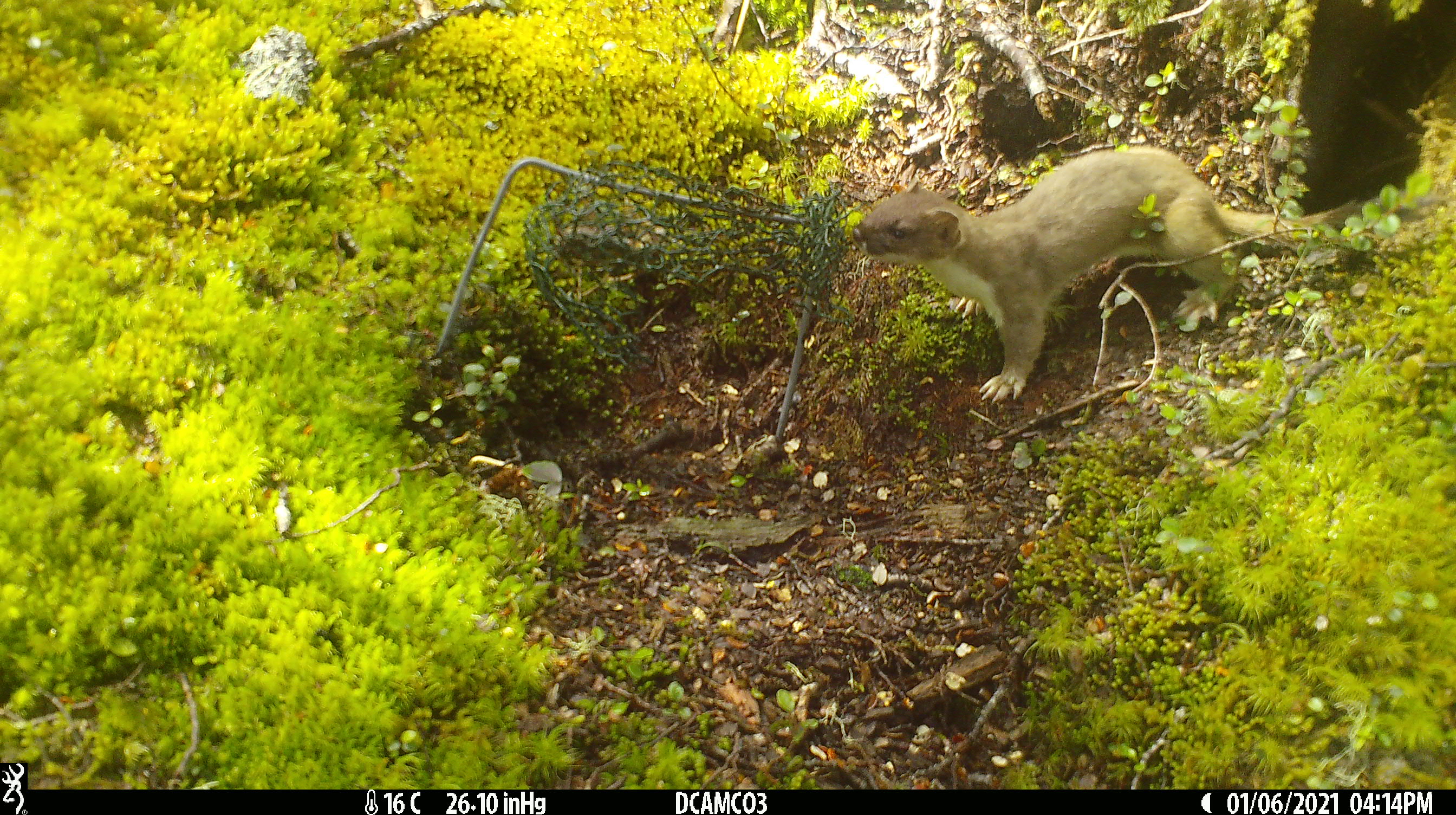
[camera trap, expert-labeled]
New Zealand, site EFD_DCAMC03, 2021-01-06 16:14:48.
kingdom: Animalia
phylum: Chordata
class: Mammalia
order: Carnivora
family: Mustelidae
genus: Mustela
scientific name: Mustela erminea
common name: stoat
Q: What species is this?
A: Stoat (Mustela erminea).